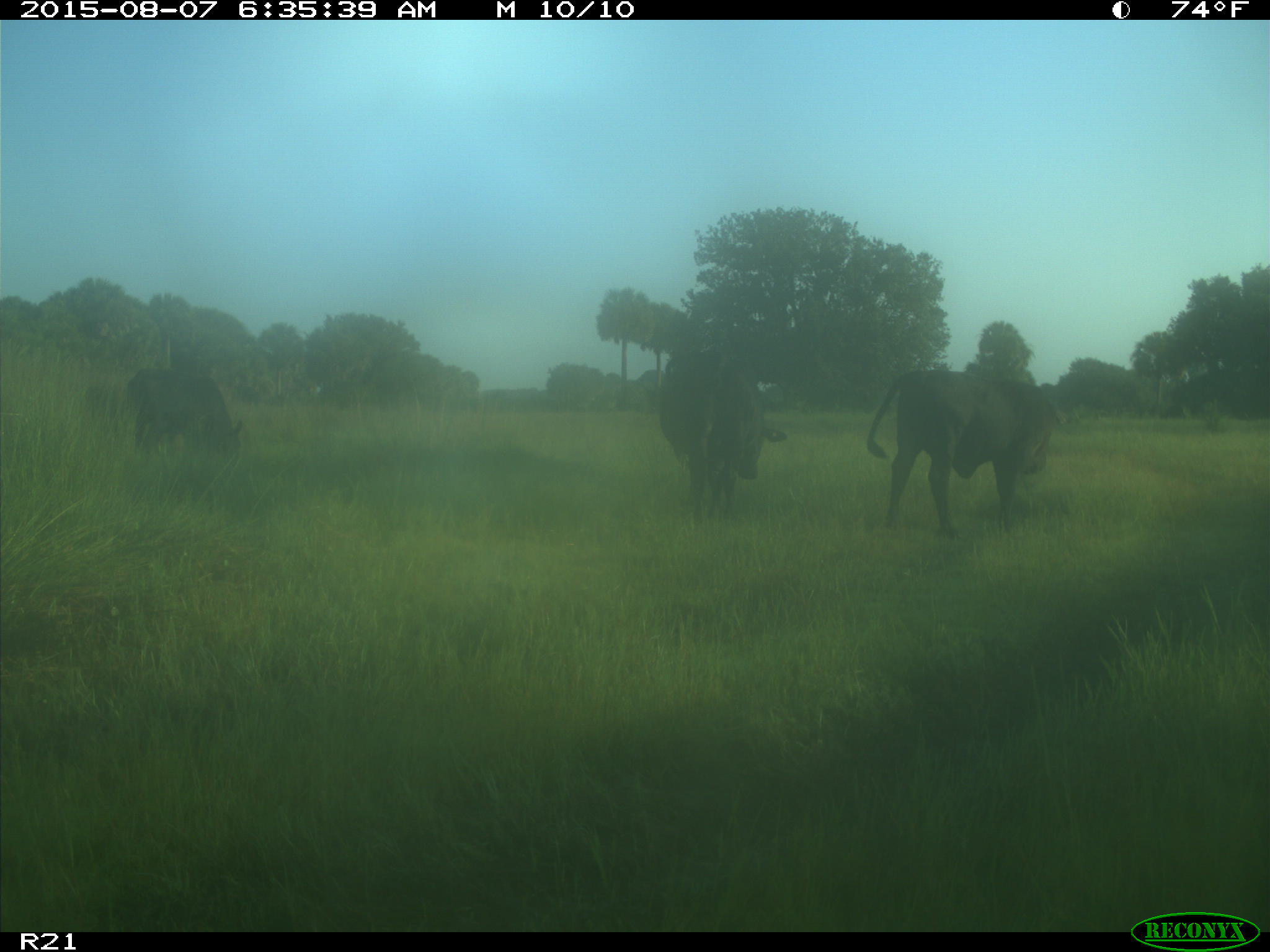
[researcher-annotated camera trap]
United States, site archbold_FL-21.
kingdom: Animalia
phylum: Chordata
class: Mammalia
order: Artiodactyla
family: Bovidae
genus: Bos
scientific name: Bos taurus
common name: domestic cow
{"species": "Bos taurus (domestic cow)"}